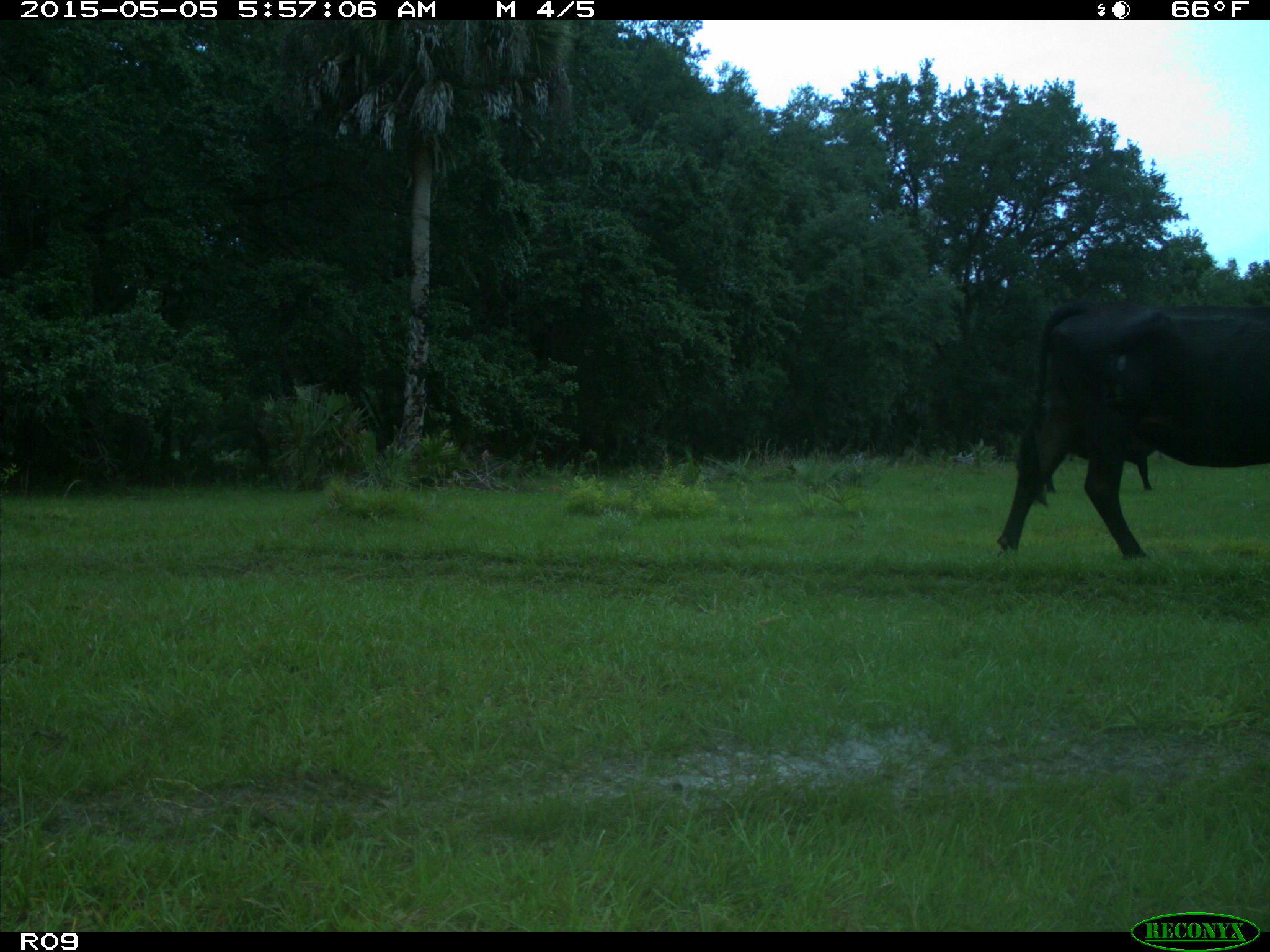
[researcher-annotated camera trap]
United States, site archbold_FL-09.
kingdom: Animalia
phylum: Chordata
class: Mammalia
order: Artiodactyla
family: Bovidae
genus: Bos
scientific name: Bos taurus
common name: domestic cow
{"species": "Bos taurus (domestic cow)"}